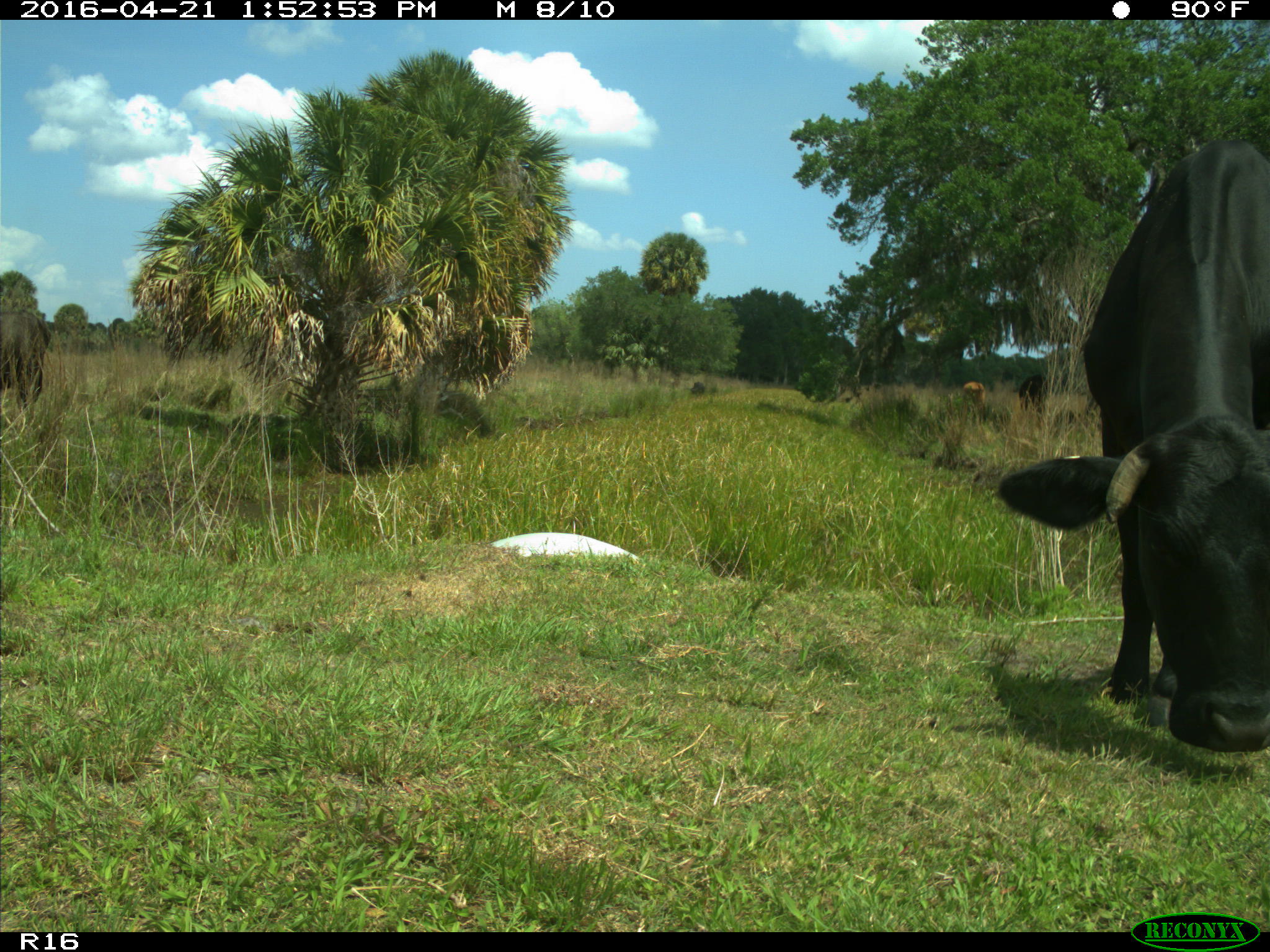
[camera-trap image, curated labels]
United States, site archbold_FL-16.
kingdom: Animalia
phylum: Chordata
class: Mammalia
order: Artiodactyla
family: Bovidae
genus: Bos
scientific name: Bos taurus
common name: domestic cow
Bos taurus (domestic cow).